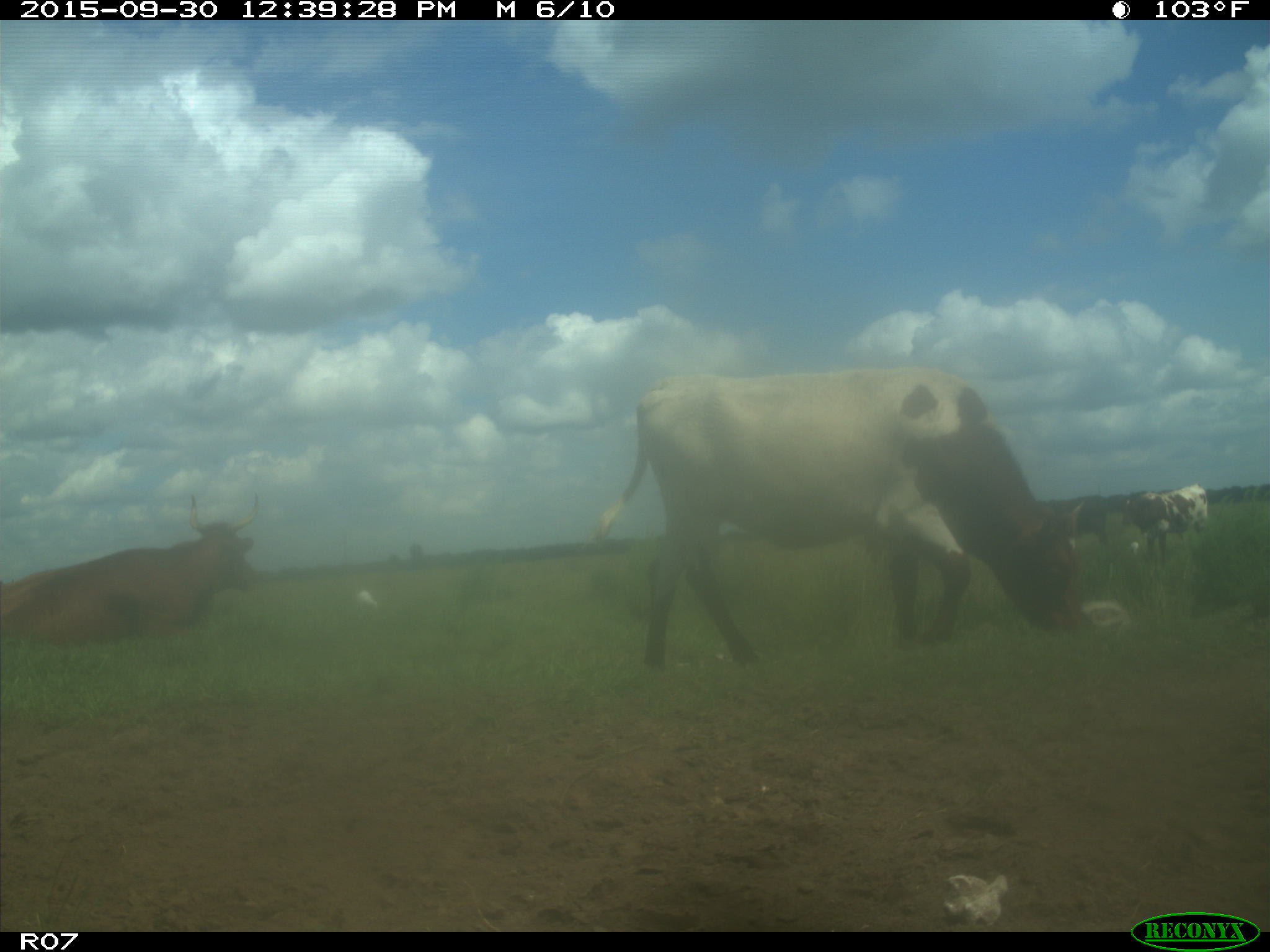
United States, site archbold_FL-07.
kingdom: Animalia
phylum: Chordata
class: Mammalia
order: Artiodactyla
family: Bovidae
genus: Bos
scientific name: Bos taurus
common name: domestic cow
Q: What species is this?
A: Bos taurus (domestic cow).